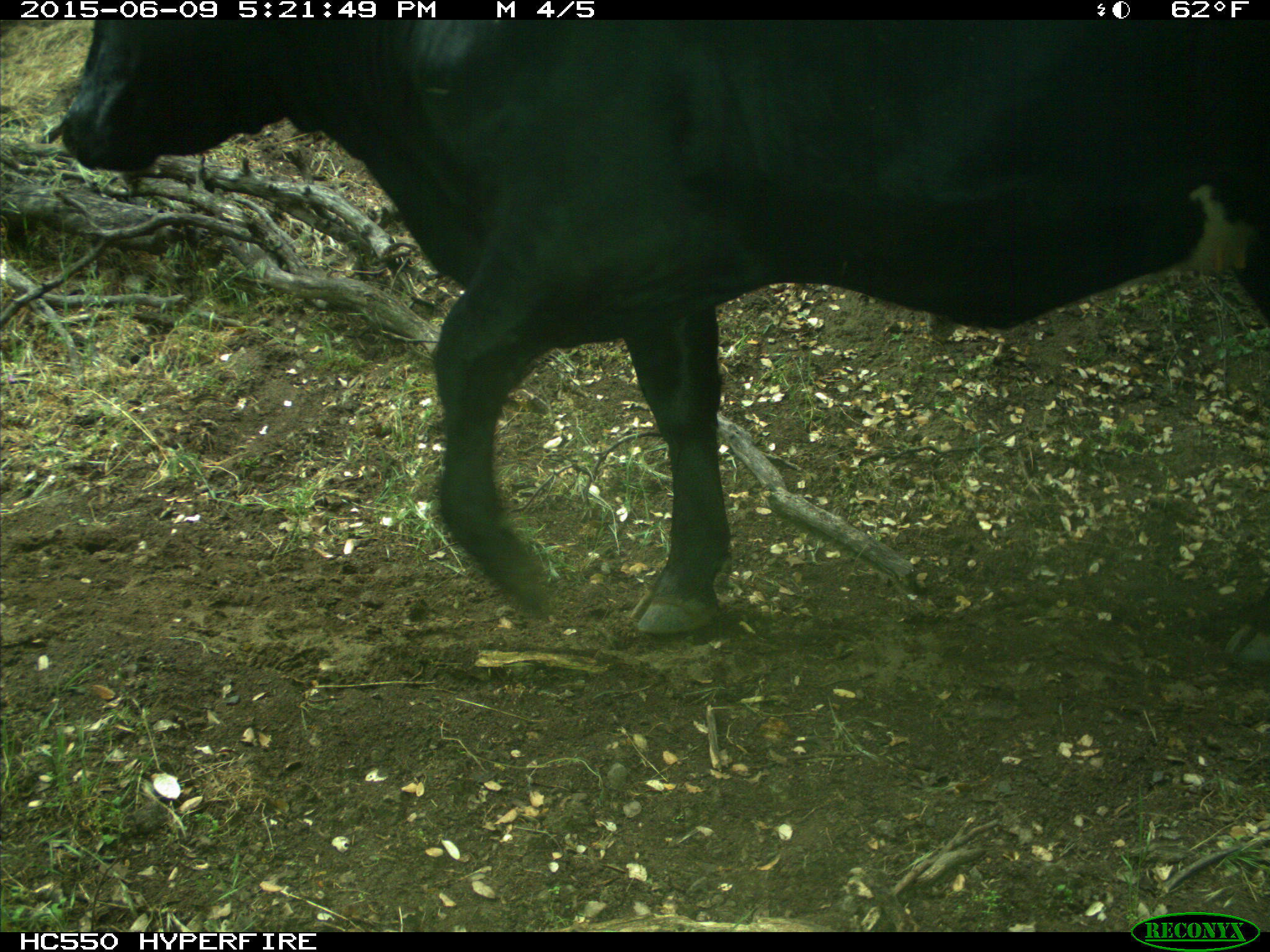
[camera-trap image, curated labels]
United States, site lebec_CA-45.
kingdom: Animalia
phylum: Chordata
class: Mammalia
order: Artiodactyla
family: Bovidae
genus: Bos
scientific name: Bos taurus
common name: domestic cow